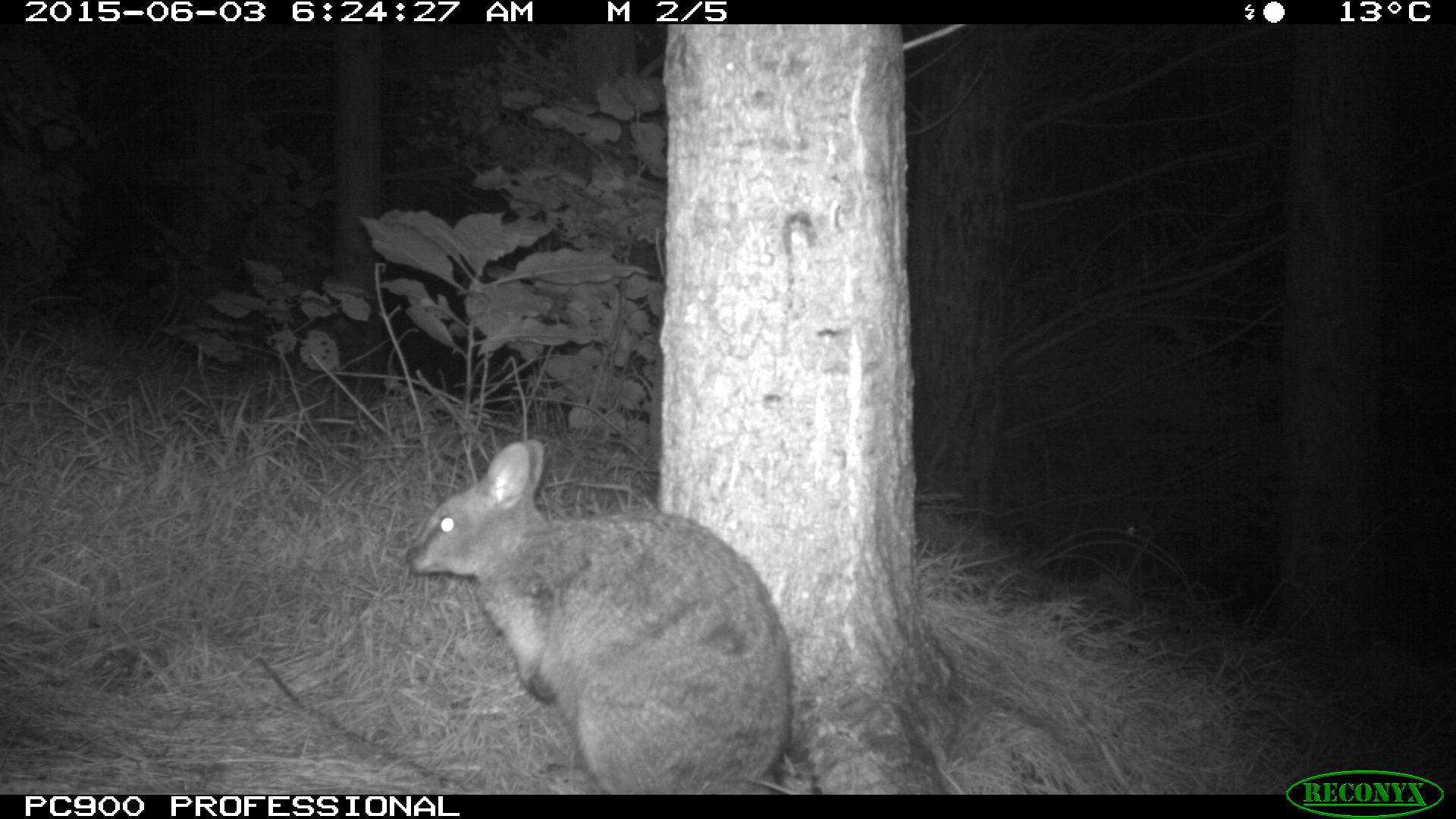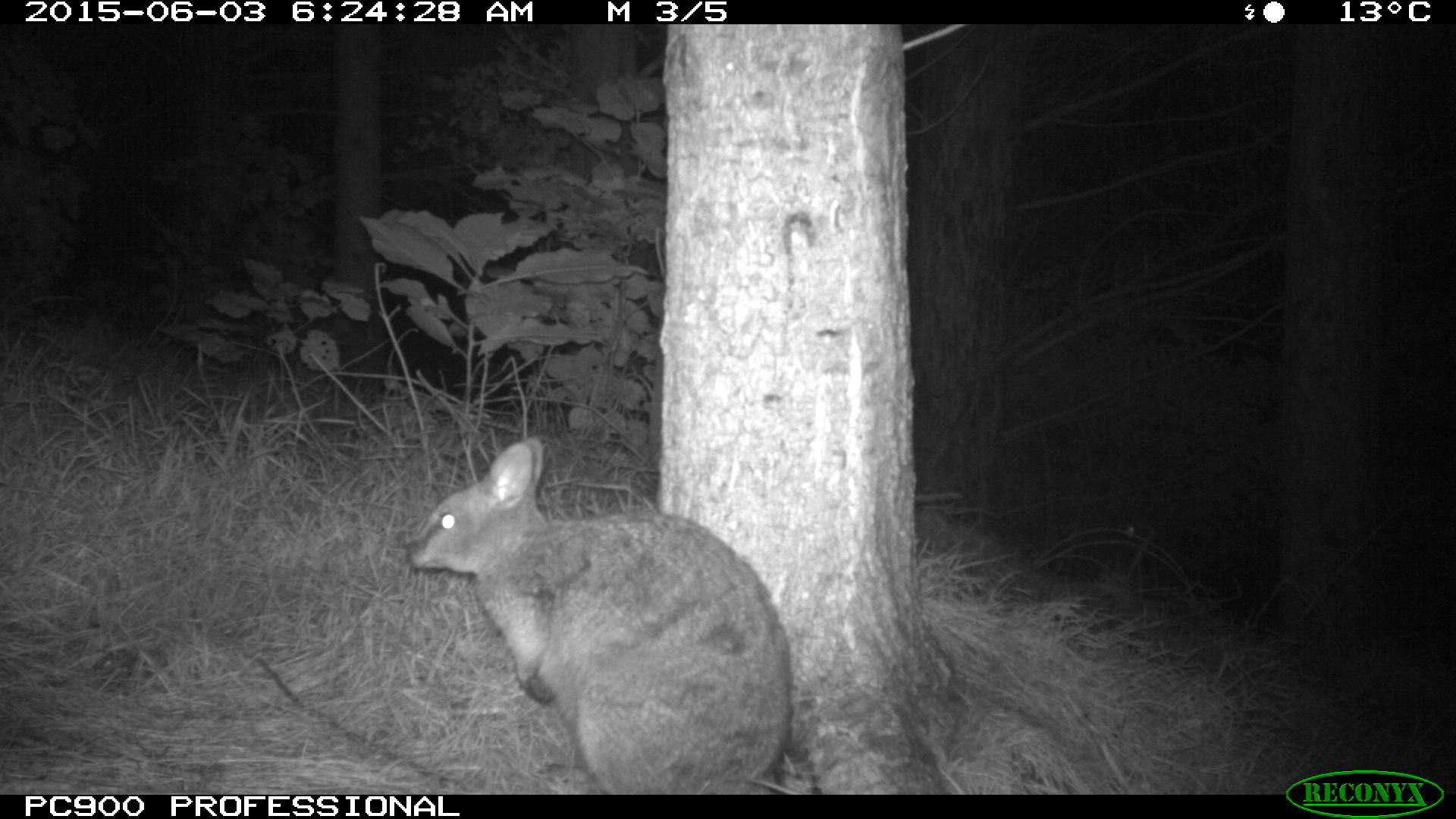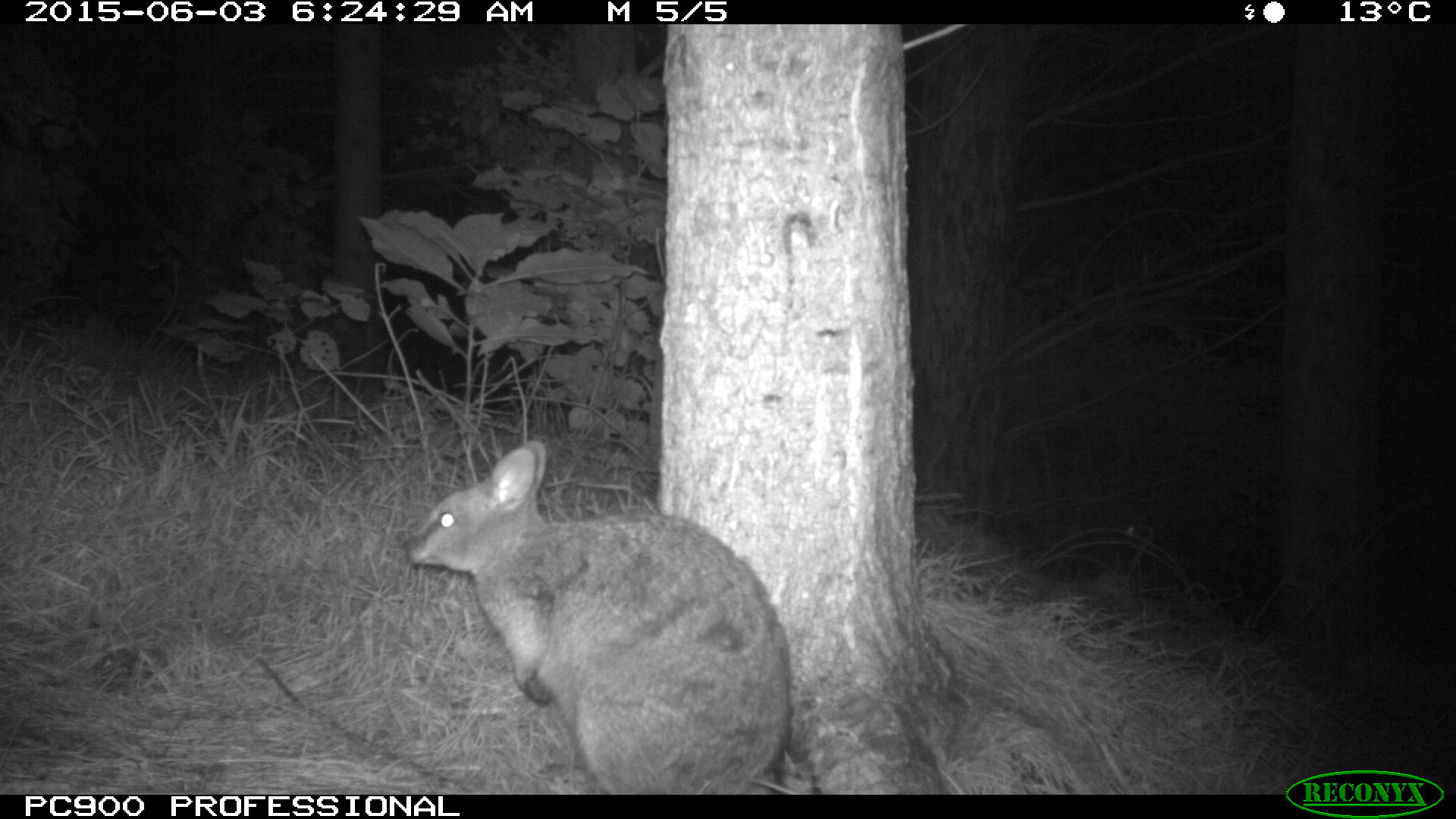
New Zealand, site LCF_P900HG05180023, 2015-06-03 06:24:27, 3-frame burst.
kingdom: Animalia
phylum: Chordata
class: Mammalia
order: Diprotodontia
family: Macropodidae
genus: Notamacropus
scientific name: Notamacropus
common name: wallaby